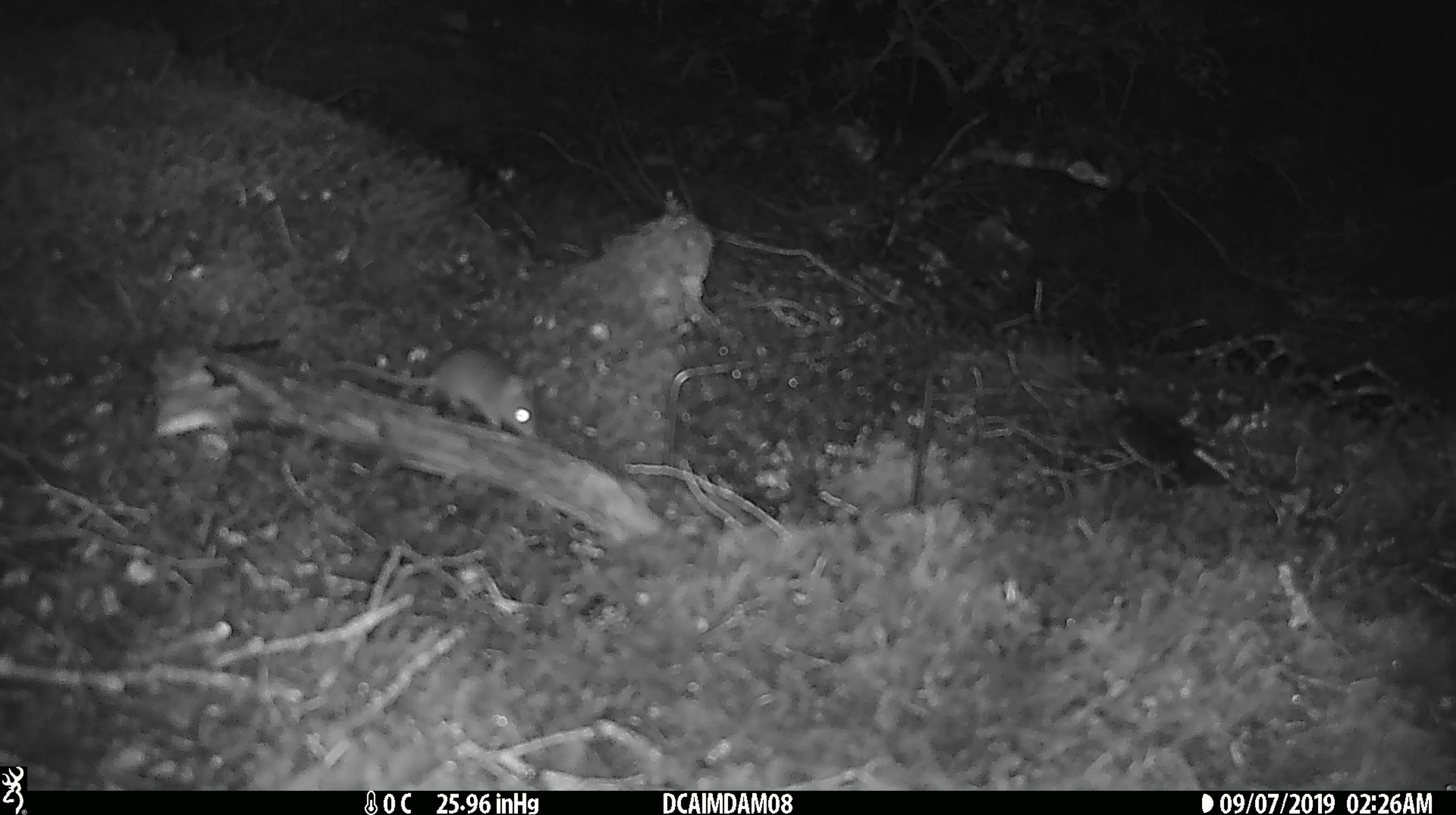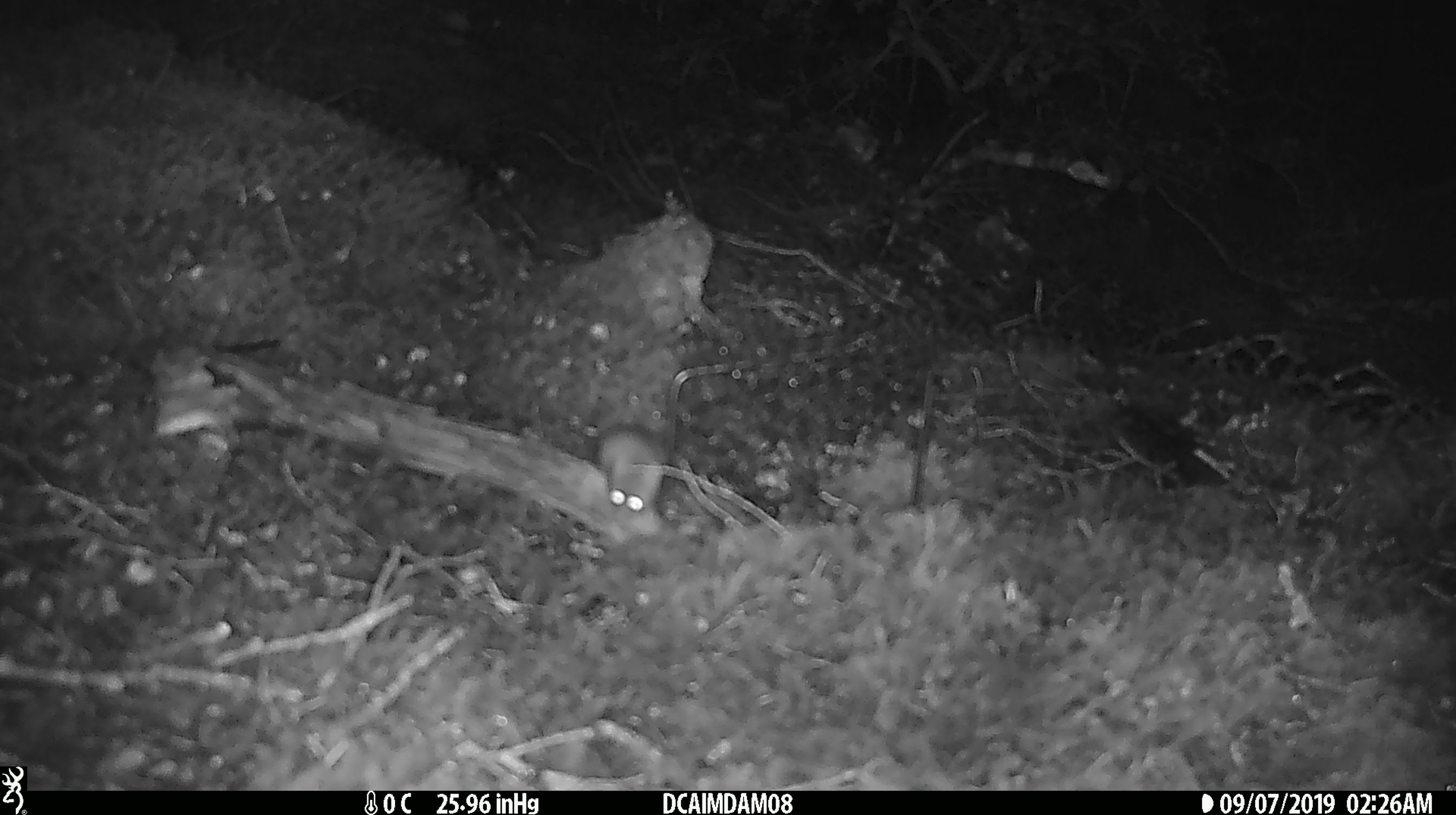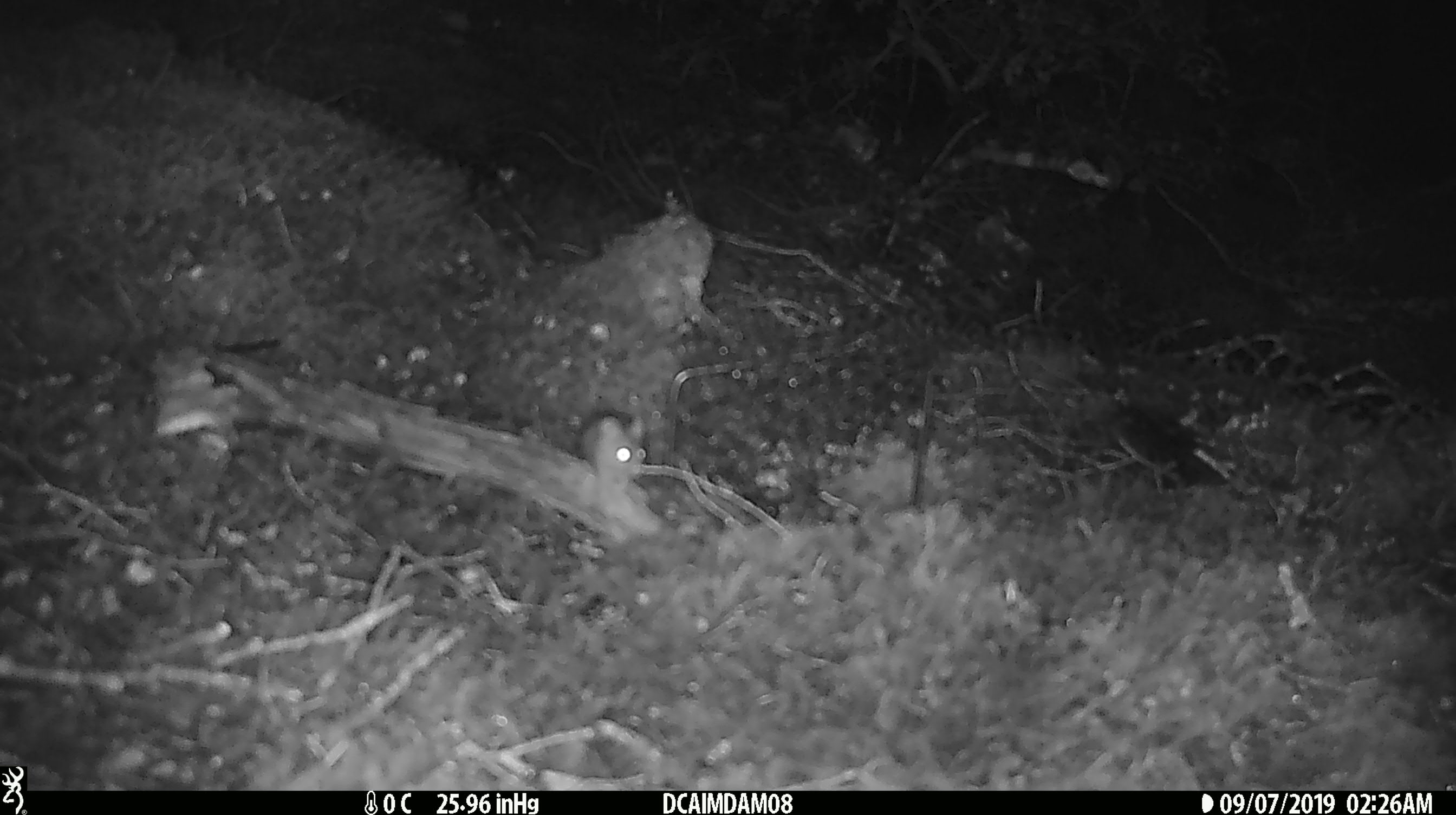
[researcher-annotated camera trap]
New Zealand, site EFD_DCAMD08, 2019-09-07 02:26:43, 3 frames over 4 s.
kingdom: Animalia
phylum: Chordata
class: Mammalia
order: Rodentia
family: Muridae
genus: Mus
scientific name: Mus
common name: mouse